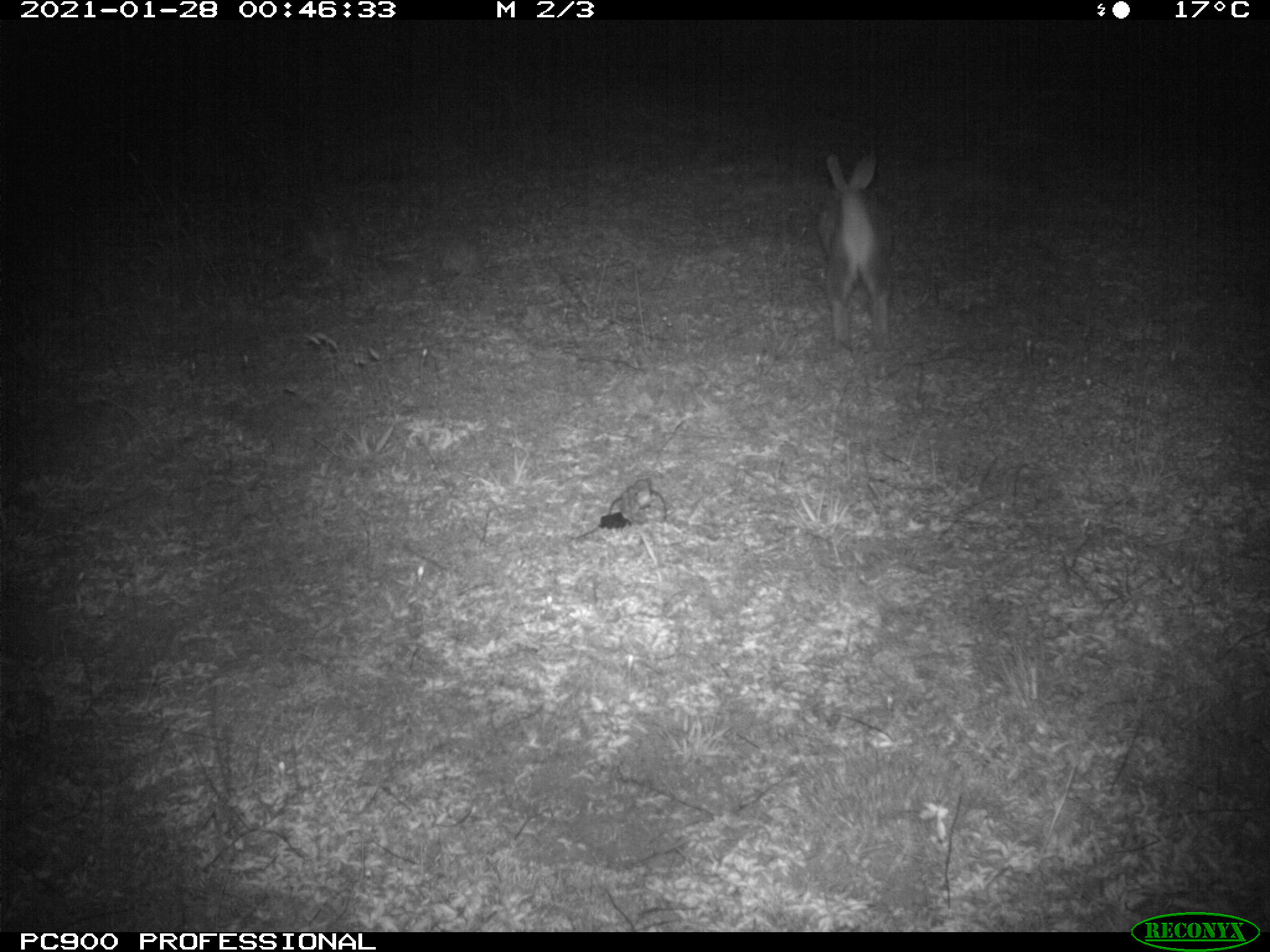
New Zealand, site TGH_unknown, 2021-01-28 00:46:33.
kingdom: Animalia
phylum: Chordata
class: Mammalia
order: Lagomorpha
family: Leporidae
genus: Oryctolagus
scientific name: Oryctolagus cuniculus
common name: european rabbit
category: rabbit